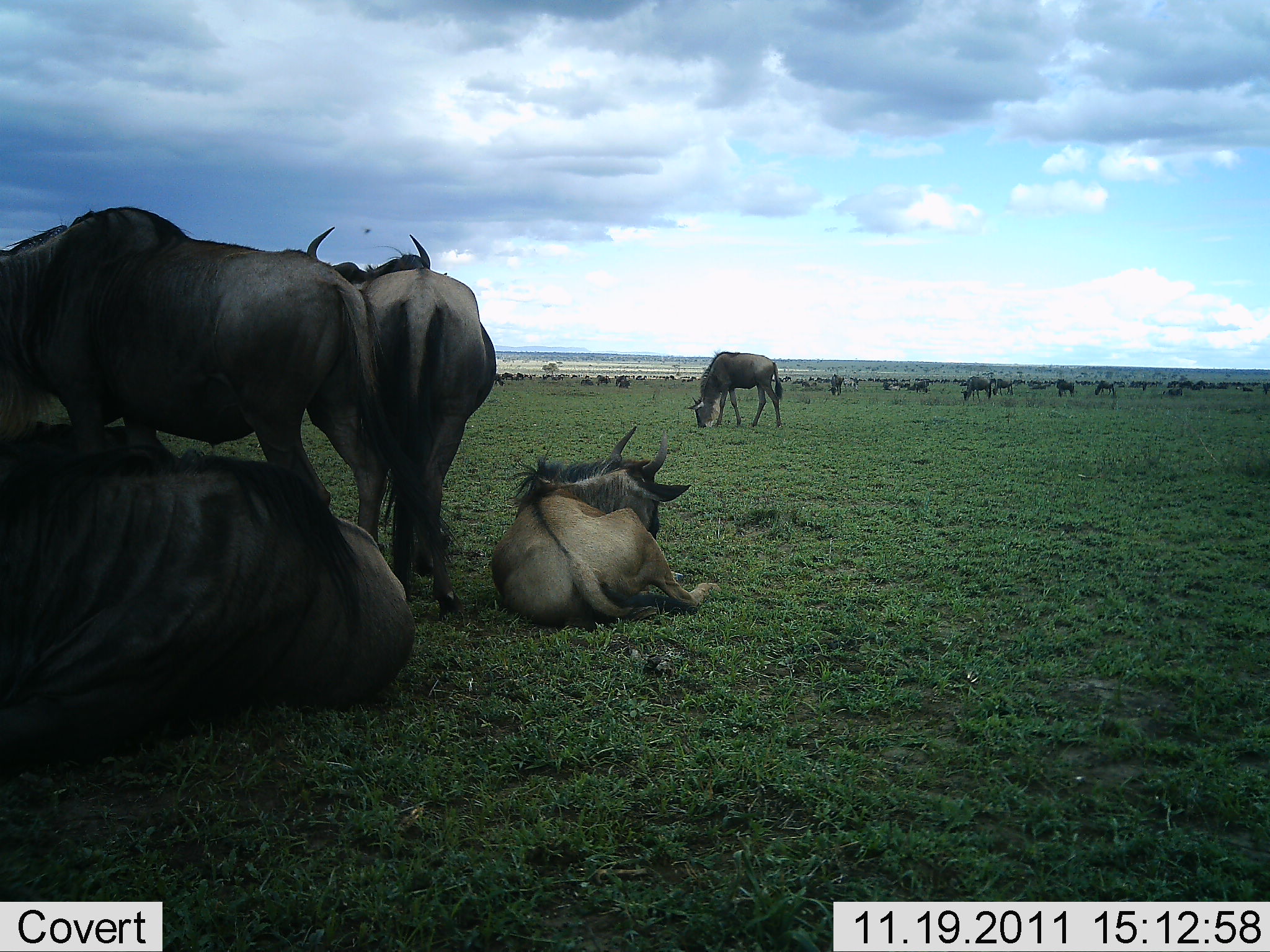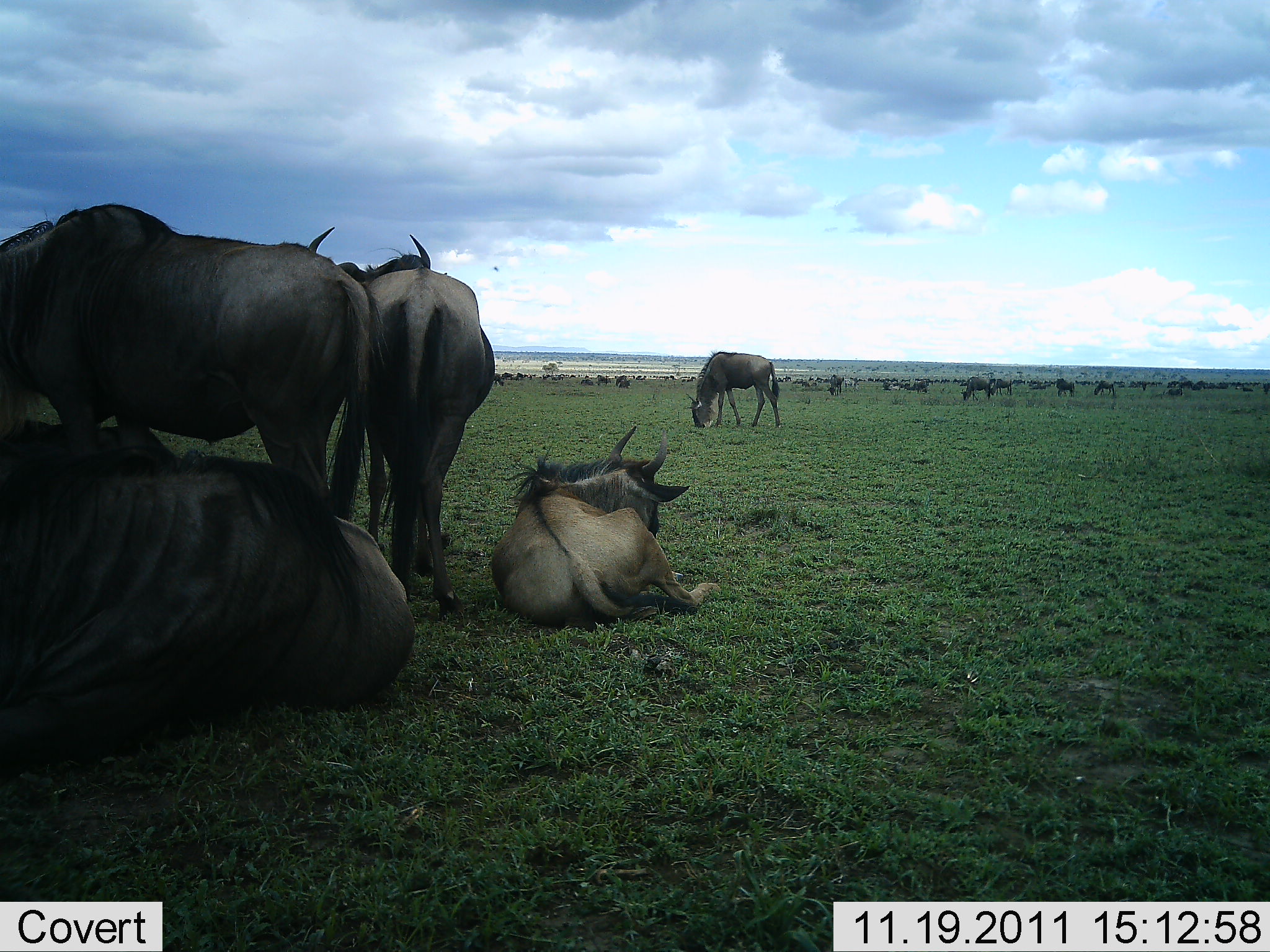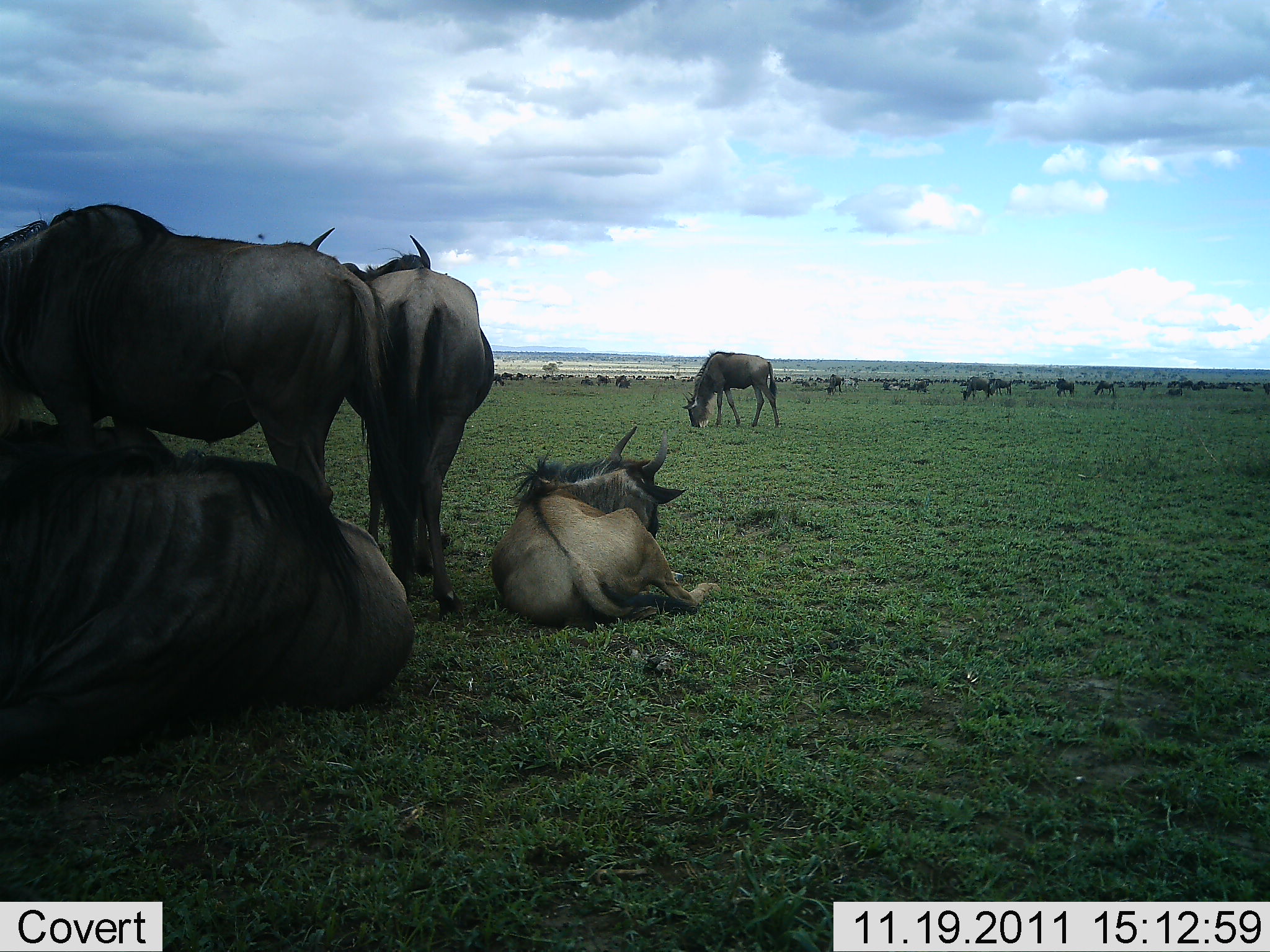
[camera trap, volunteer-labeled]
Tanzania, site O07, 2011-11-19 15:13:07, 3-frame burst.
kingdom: Animalia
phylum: Chordata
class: Mammalia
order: Artiodactyla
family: Bovidae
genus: Connochaetes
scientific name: Connochaetes taurinus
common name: blue wildebeest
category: wildebeest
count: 11-50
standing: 57%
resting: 79%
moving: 7%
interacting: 7%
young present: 0%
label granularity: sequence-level